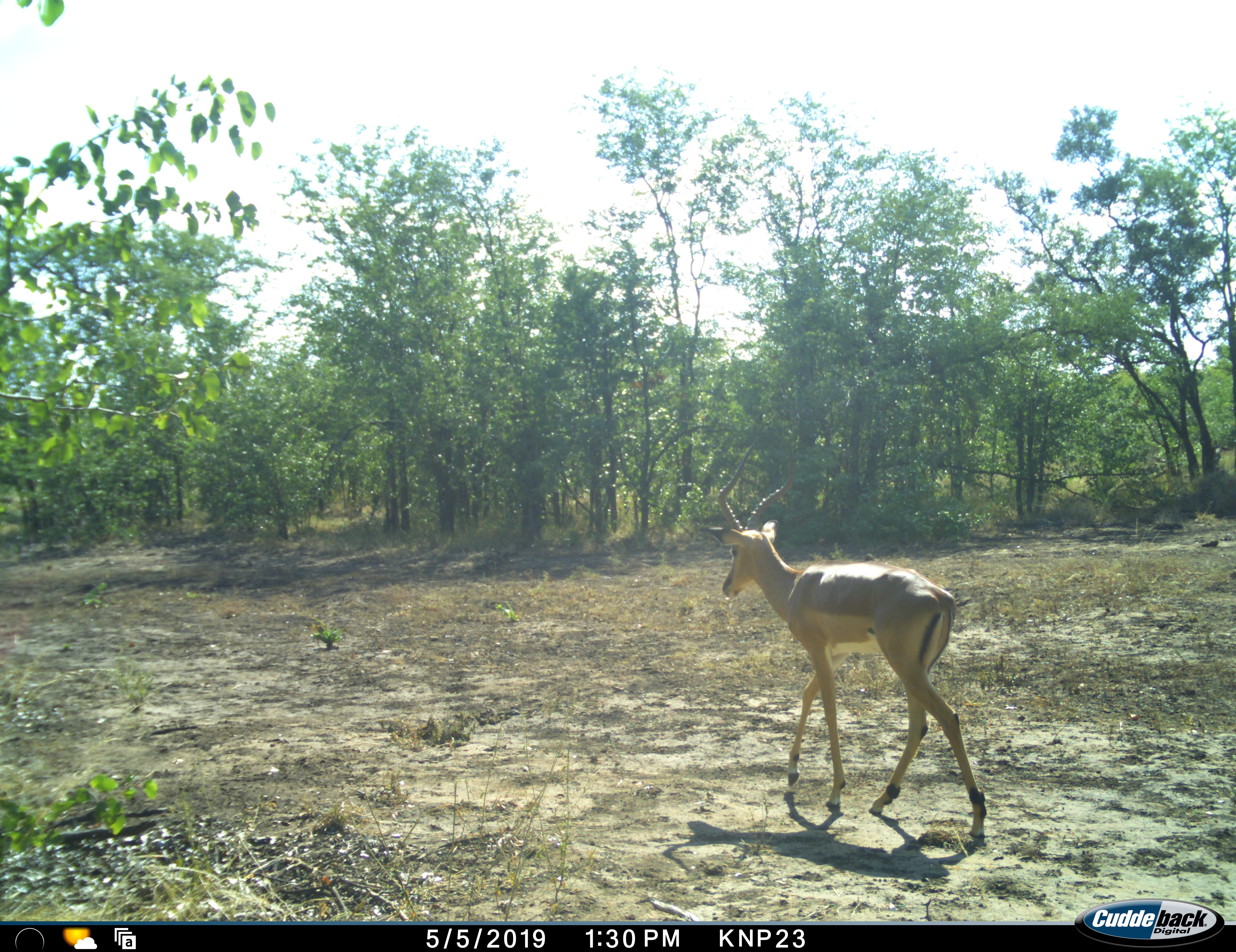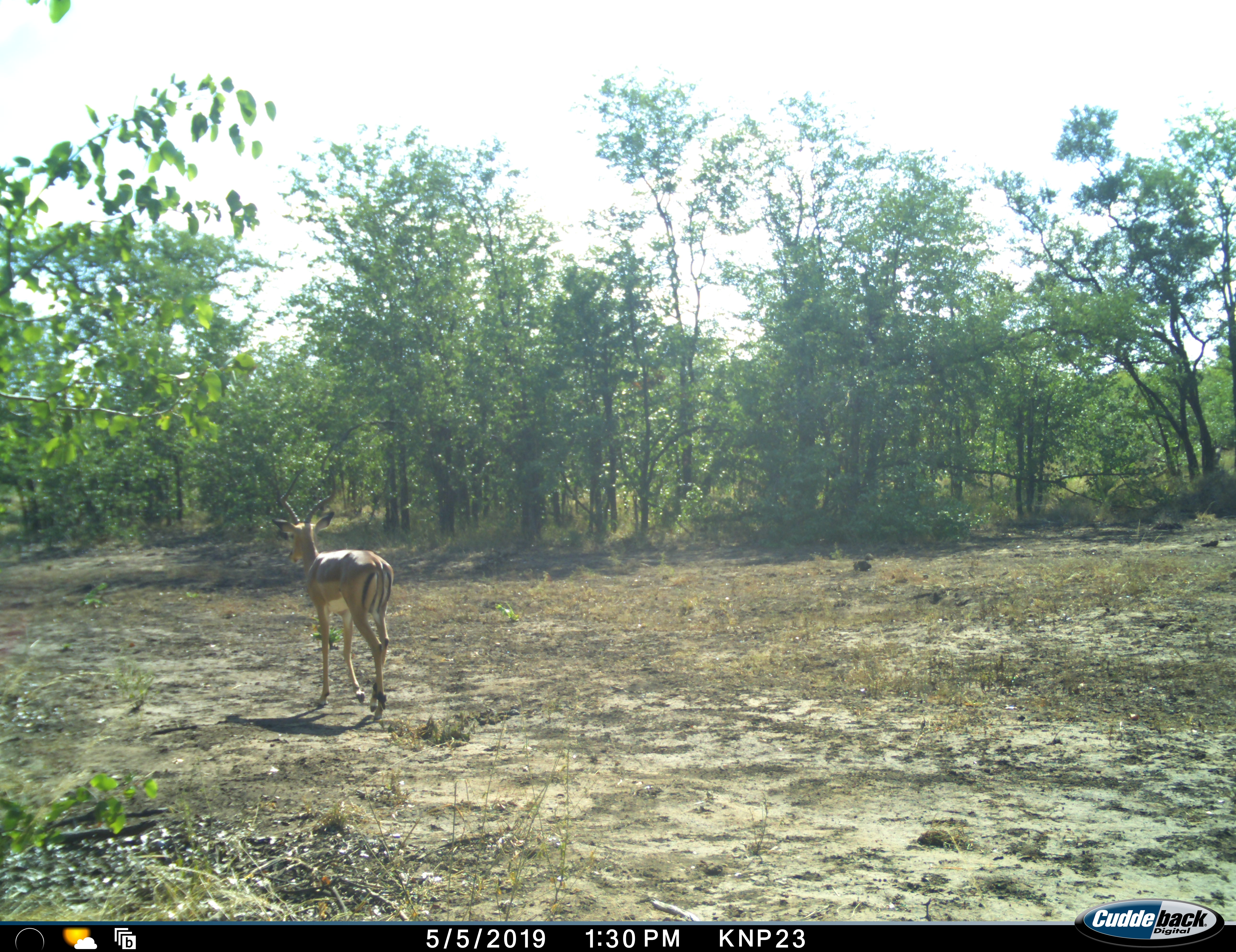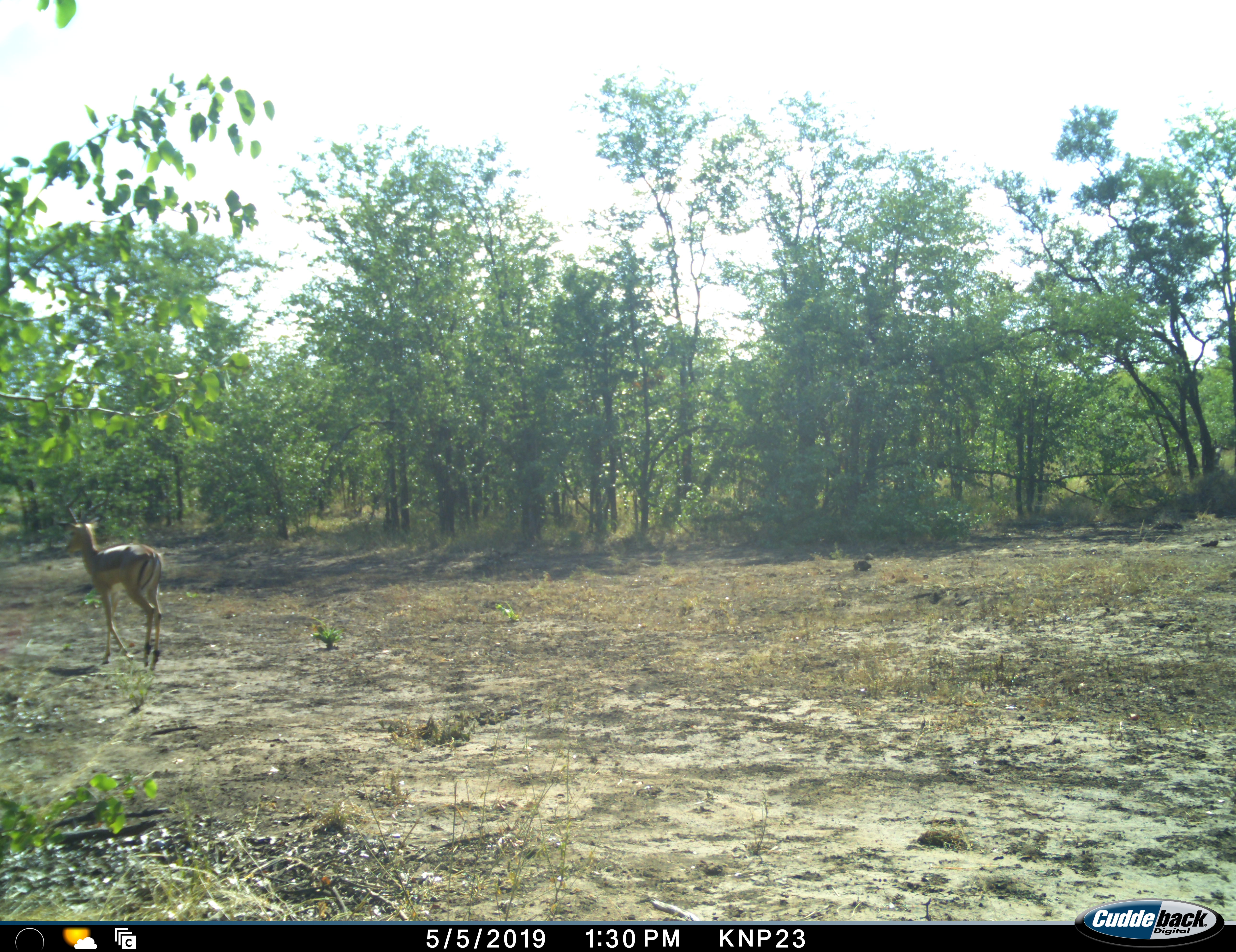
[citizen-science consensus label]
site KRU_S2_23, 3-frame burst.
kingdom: Animalia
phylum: Chordata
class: Mammalia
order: Artiodactyla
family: Bovidae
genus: Aepyceros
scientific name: Aepyceros melampus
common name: impala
Impala (Aepyceros melampus), count 1. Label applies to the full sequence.